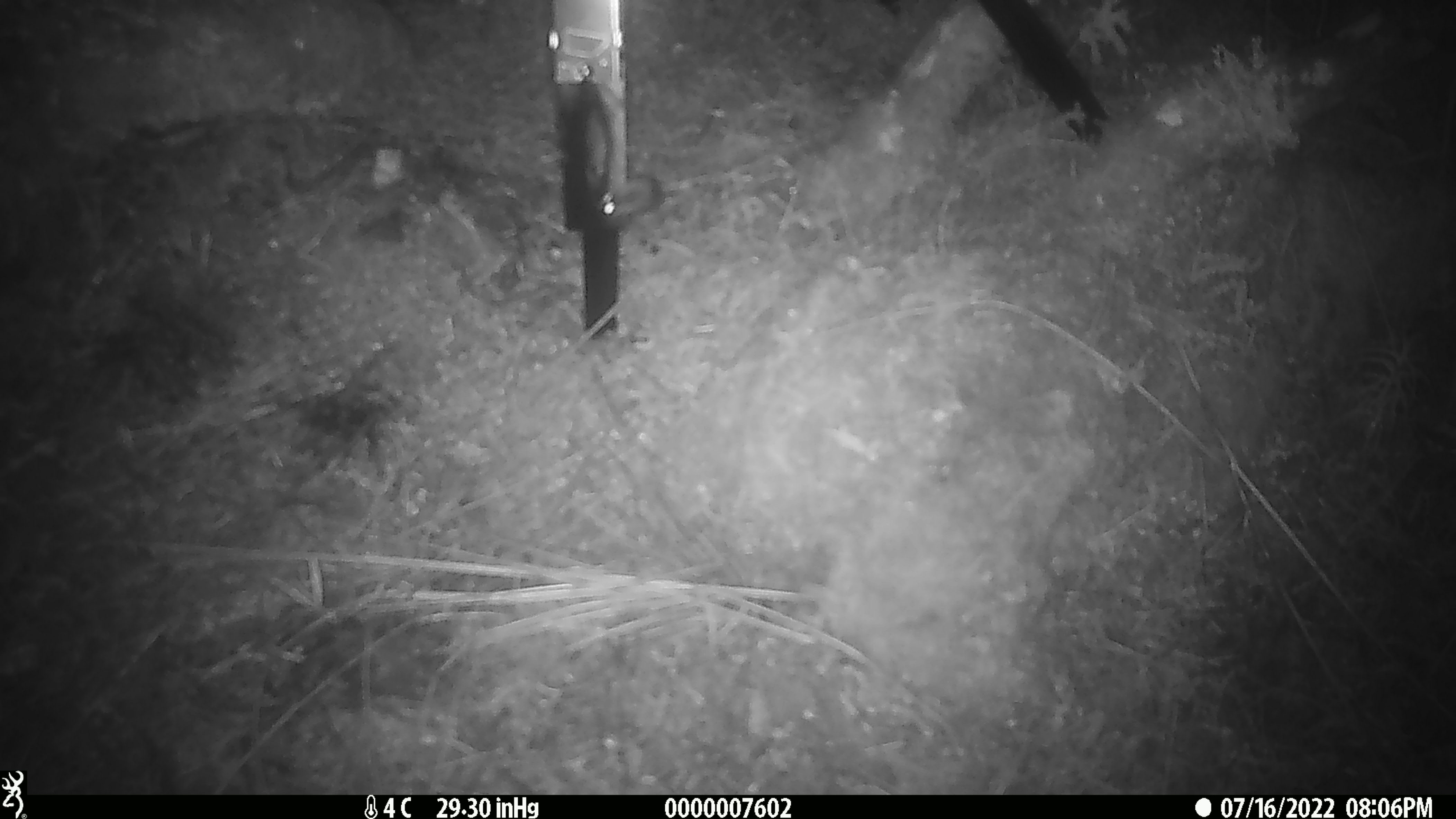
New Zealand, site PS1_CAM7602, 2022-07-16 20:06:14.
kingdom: Animalia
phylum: Chordata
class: Mammalia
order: Rodentia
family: Muridae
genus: Mus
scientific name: Mus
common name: mouse